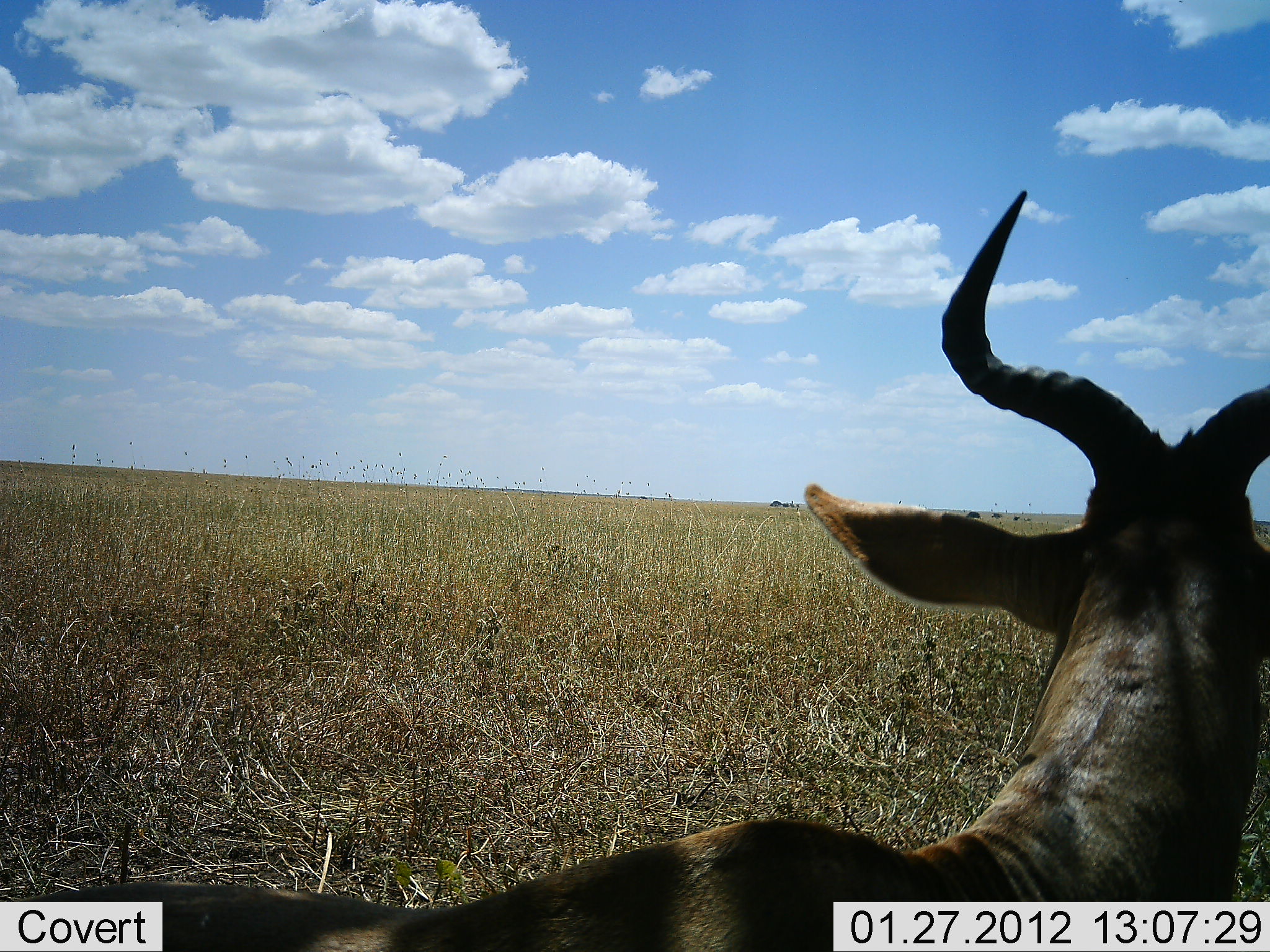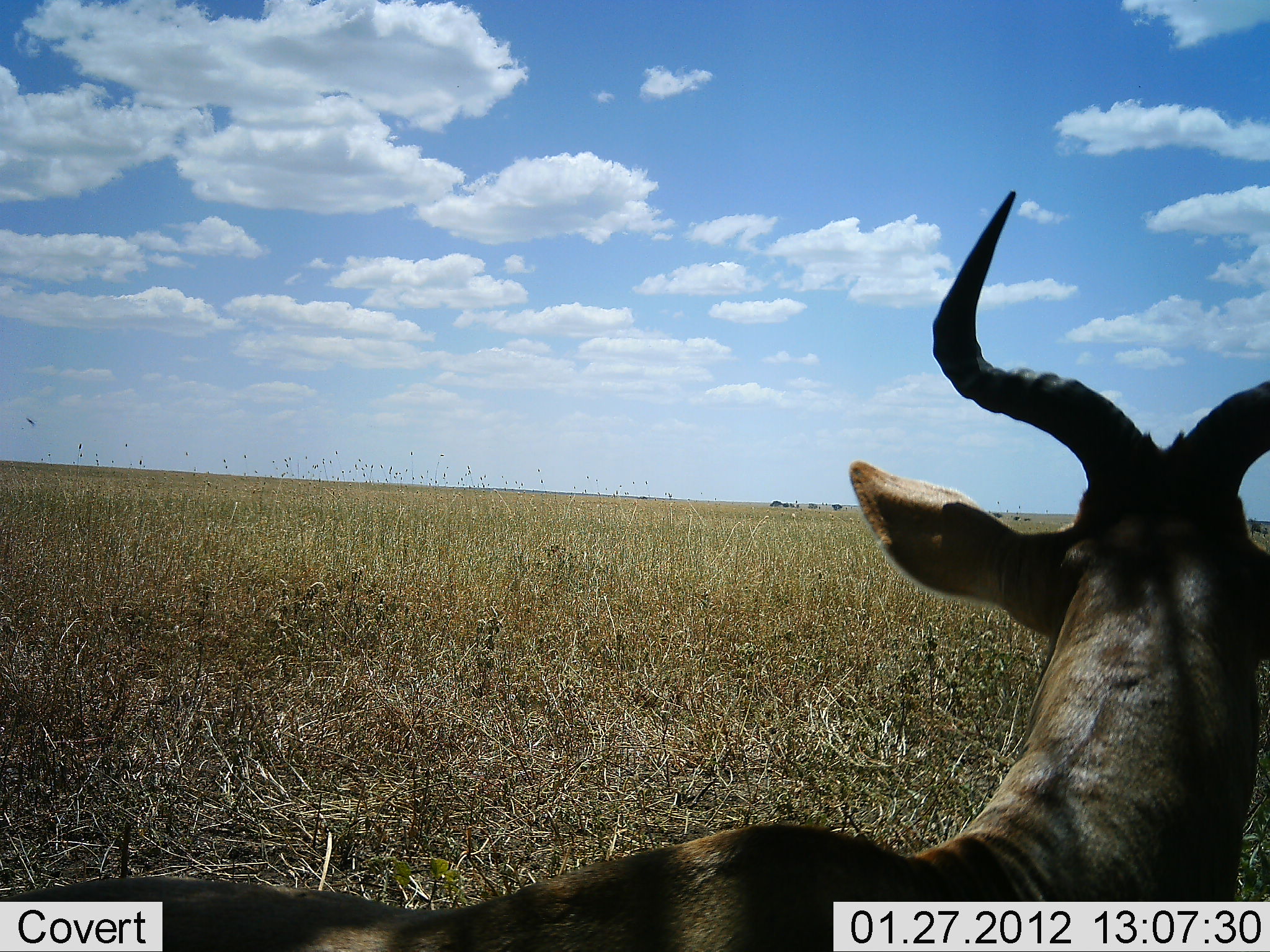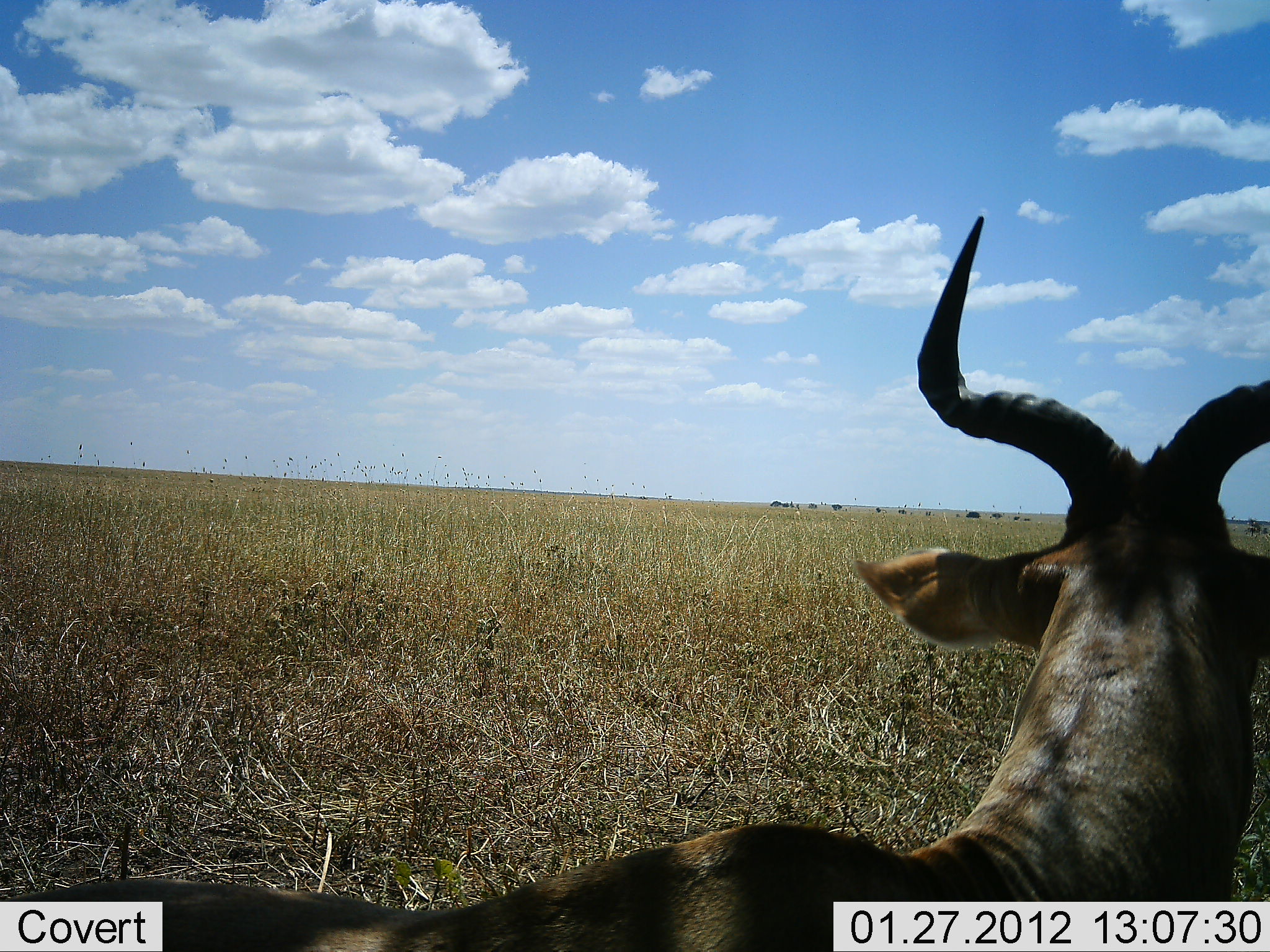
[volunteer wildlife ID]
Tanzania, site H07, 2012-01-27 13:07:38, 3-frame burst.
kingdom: Animalia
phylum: Chordata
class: Mammalia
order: Artiodactyla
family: Bovidae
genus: Alcelaphus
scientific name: Alcelaphus buselaphus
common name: hartebeest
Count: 1.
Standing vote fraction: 47%.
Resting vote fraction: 53%.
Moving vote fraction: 0%.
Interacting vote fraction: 0%.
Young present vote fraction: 0%.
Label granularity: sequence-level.